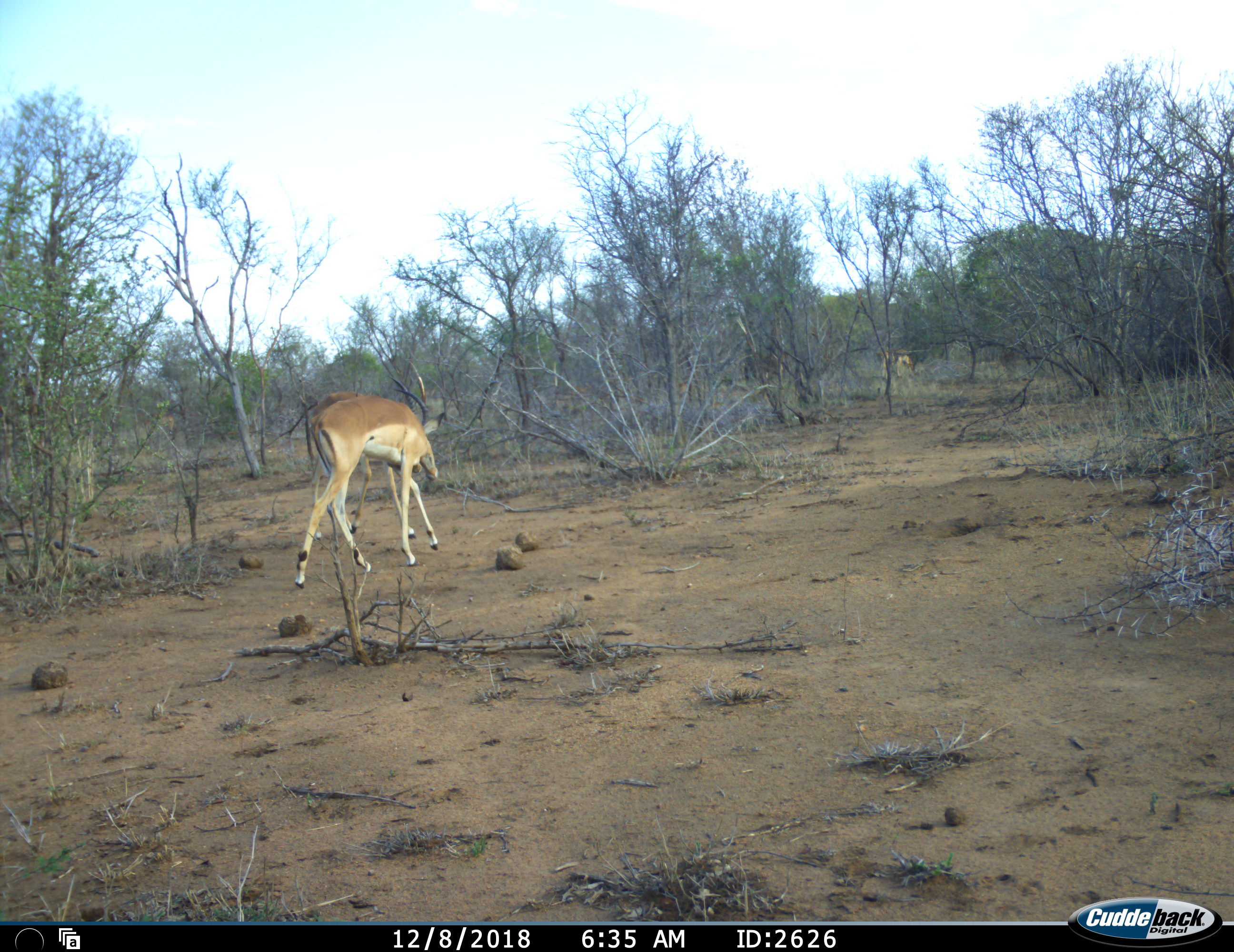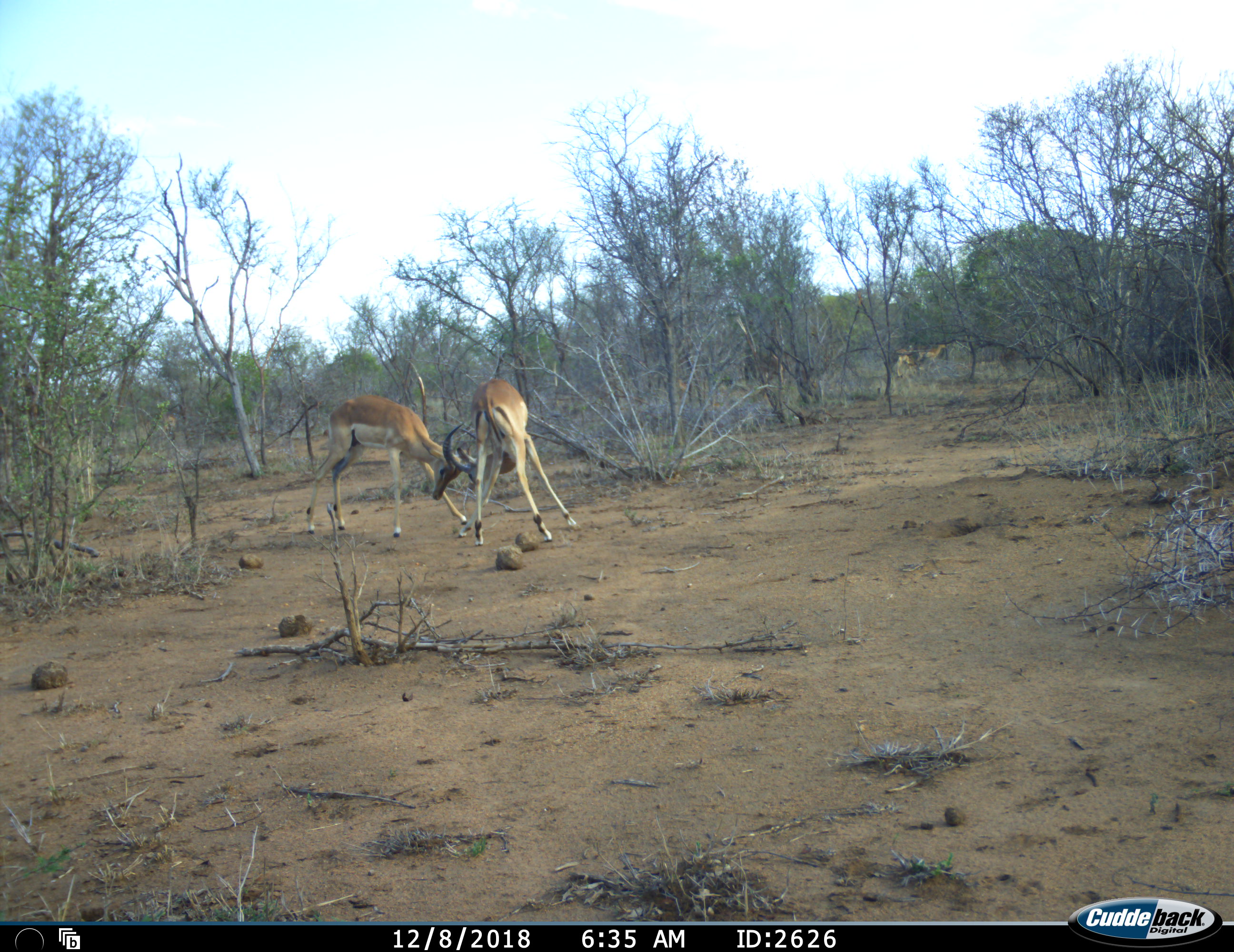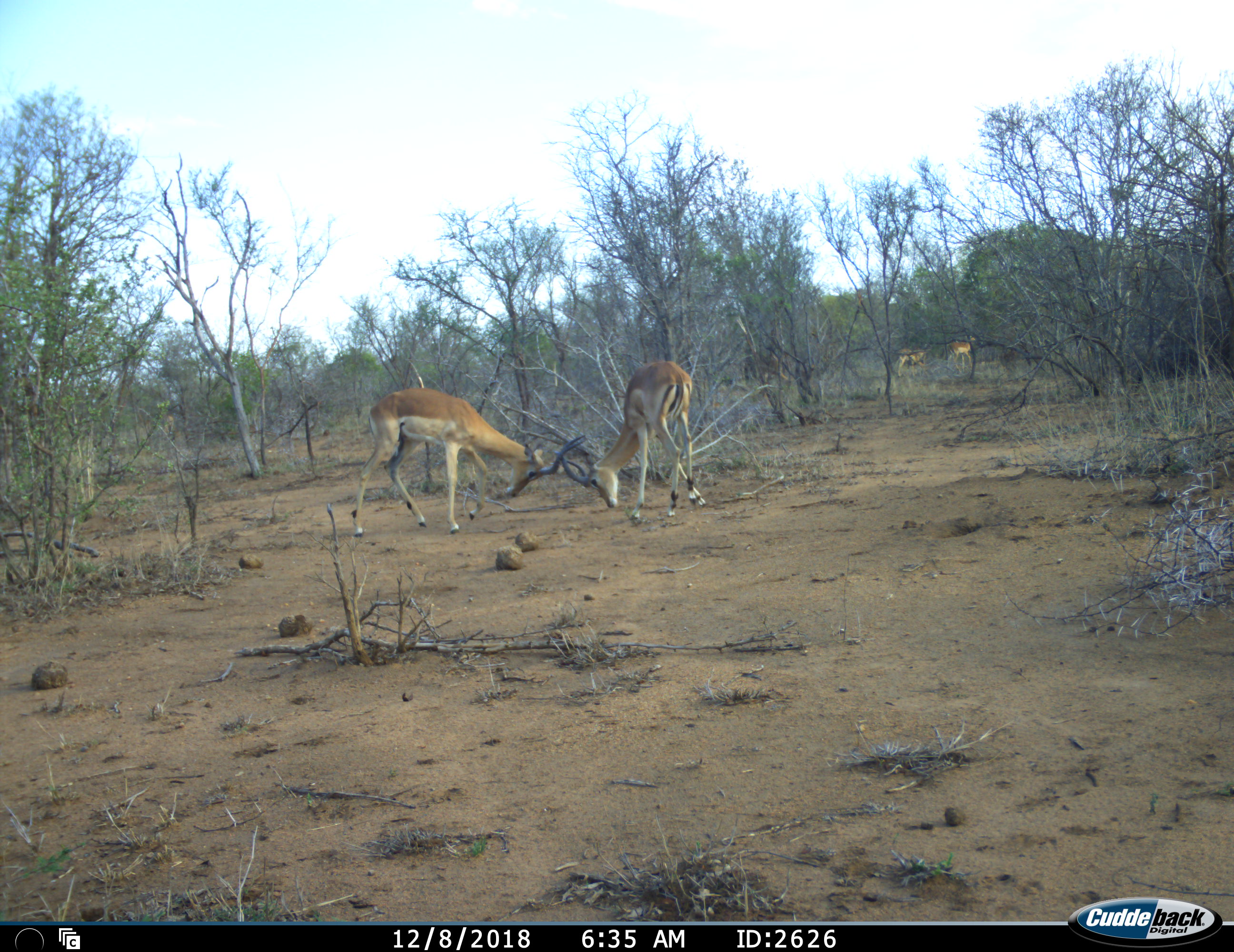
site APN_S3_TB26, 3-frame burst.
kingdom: Animalia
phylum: Chordata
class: Mammalia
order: Artiodactyla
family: Bovidae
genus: Aepyceros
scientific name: Aepyceros melampus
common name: impala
Impala (Aepyceros melampus), count 4. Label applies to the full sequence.